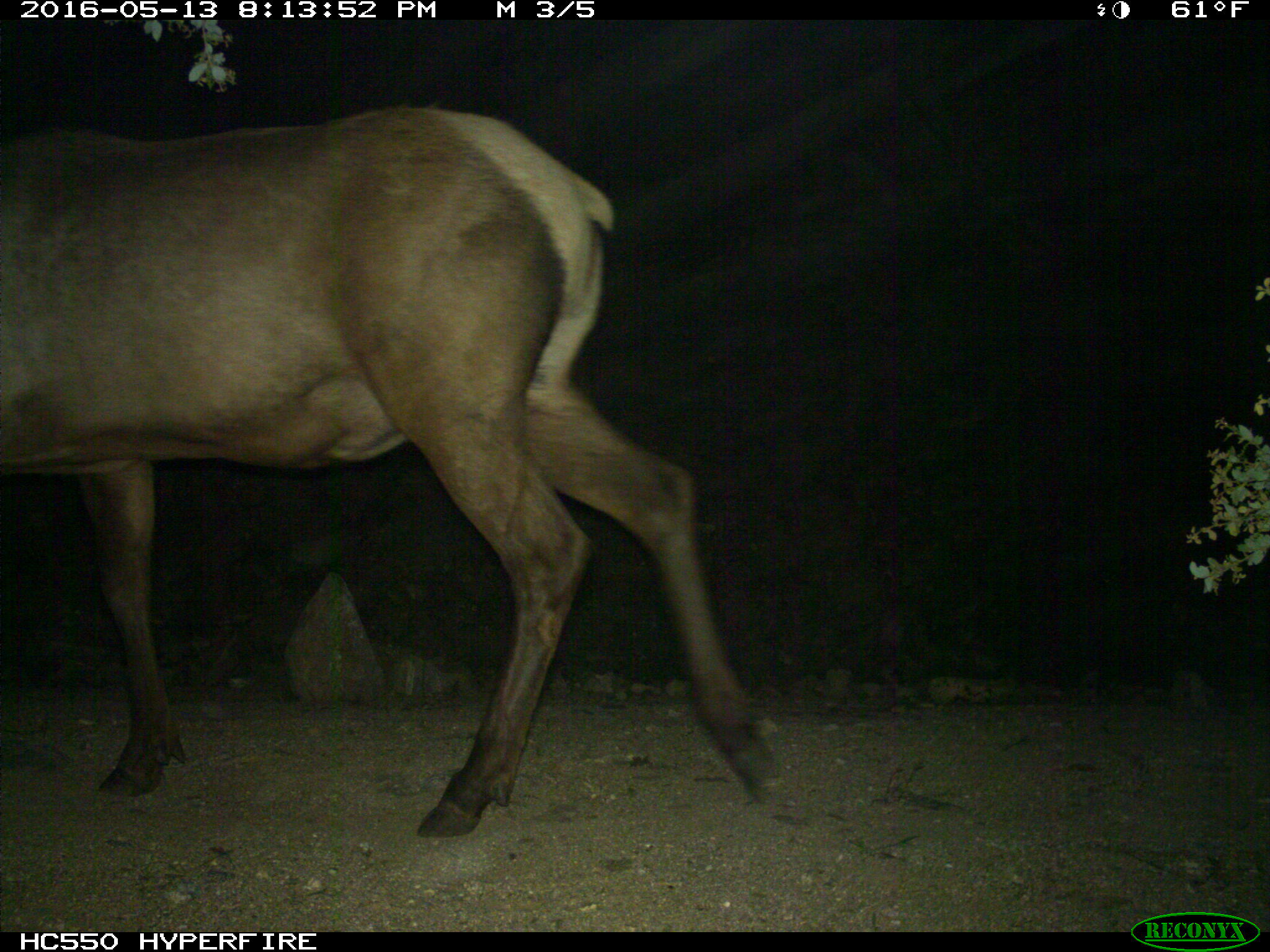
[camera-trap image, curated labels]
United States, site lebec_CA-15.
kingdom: Animalia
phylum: Chordata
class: Mammalia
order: Artiodactyla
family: Cervidae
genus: Cervus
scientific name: Cervus canadensis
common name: elk